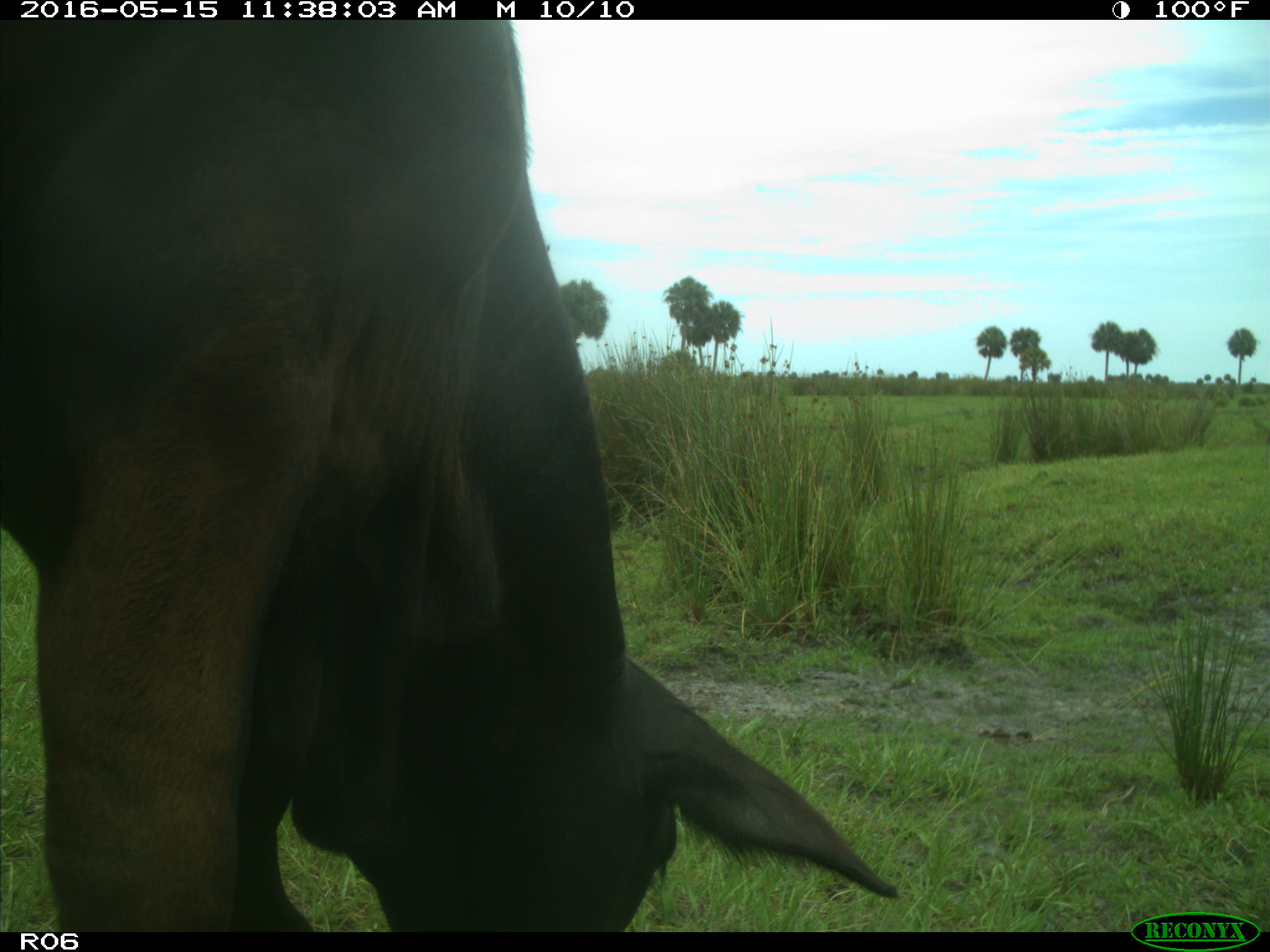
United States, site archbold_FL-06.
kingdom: Animalia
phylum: Chordata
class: Mammalia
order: Artiodactyla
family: Bovidae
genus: Bos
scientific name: Bos taurus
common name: domestic cow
Bos taurus (domestic cow).